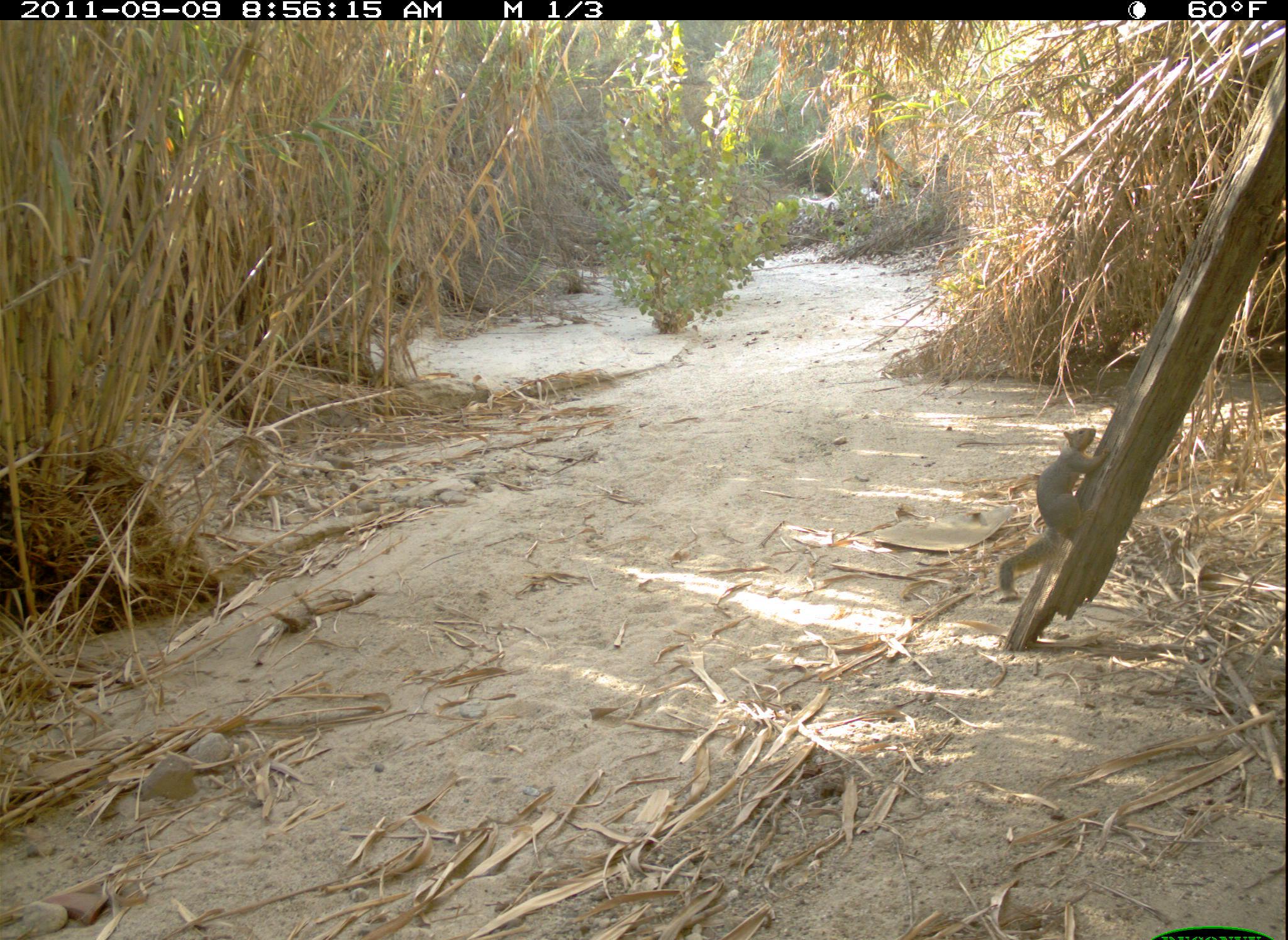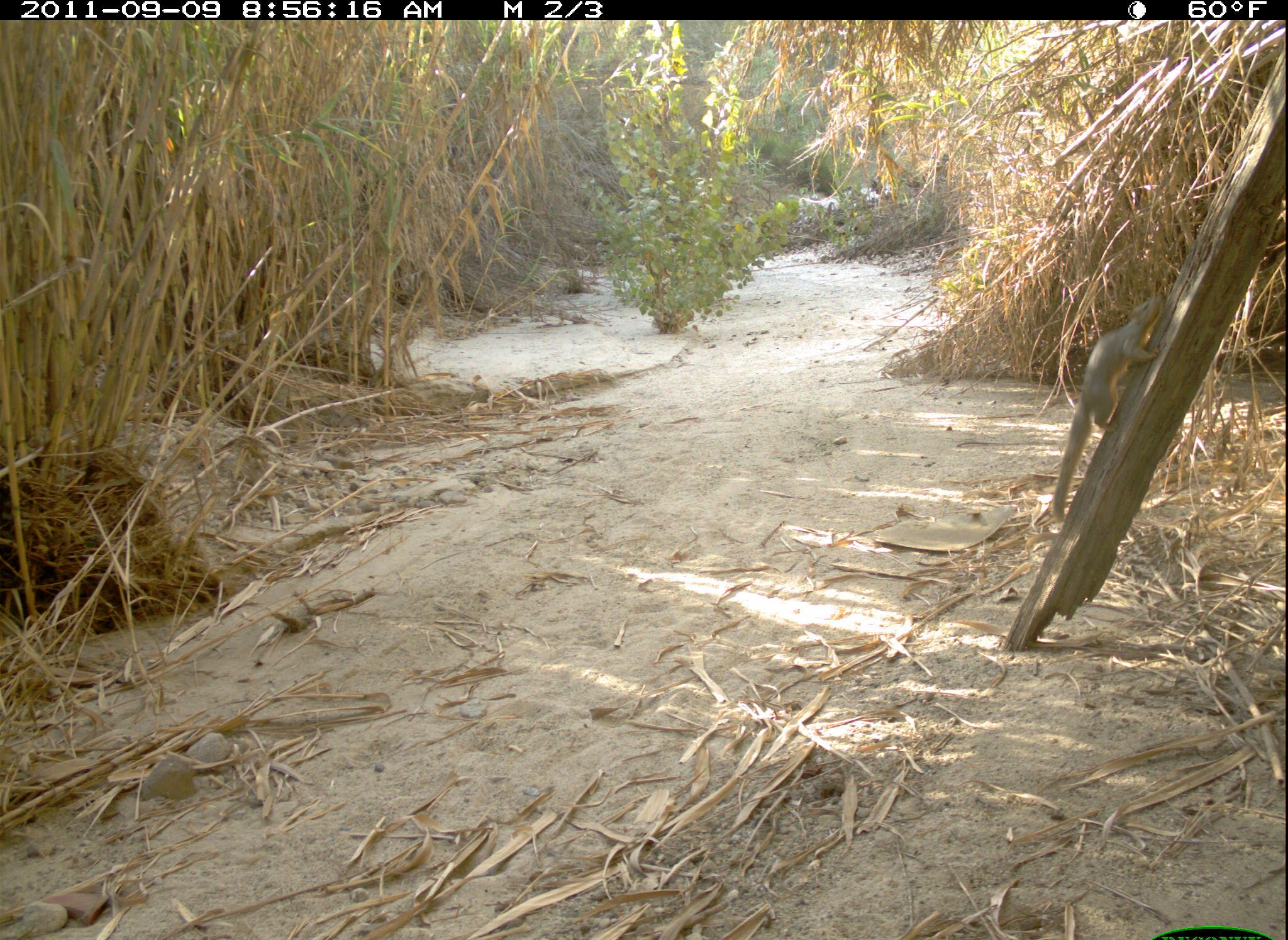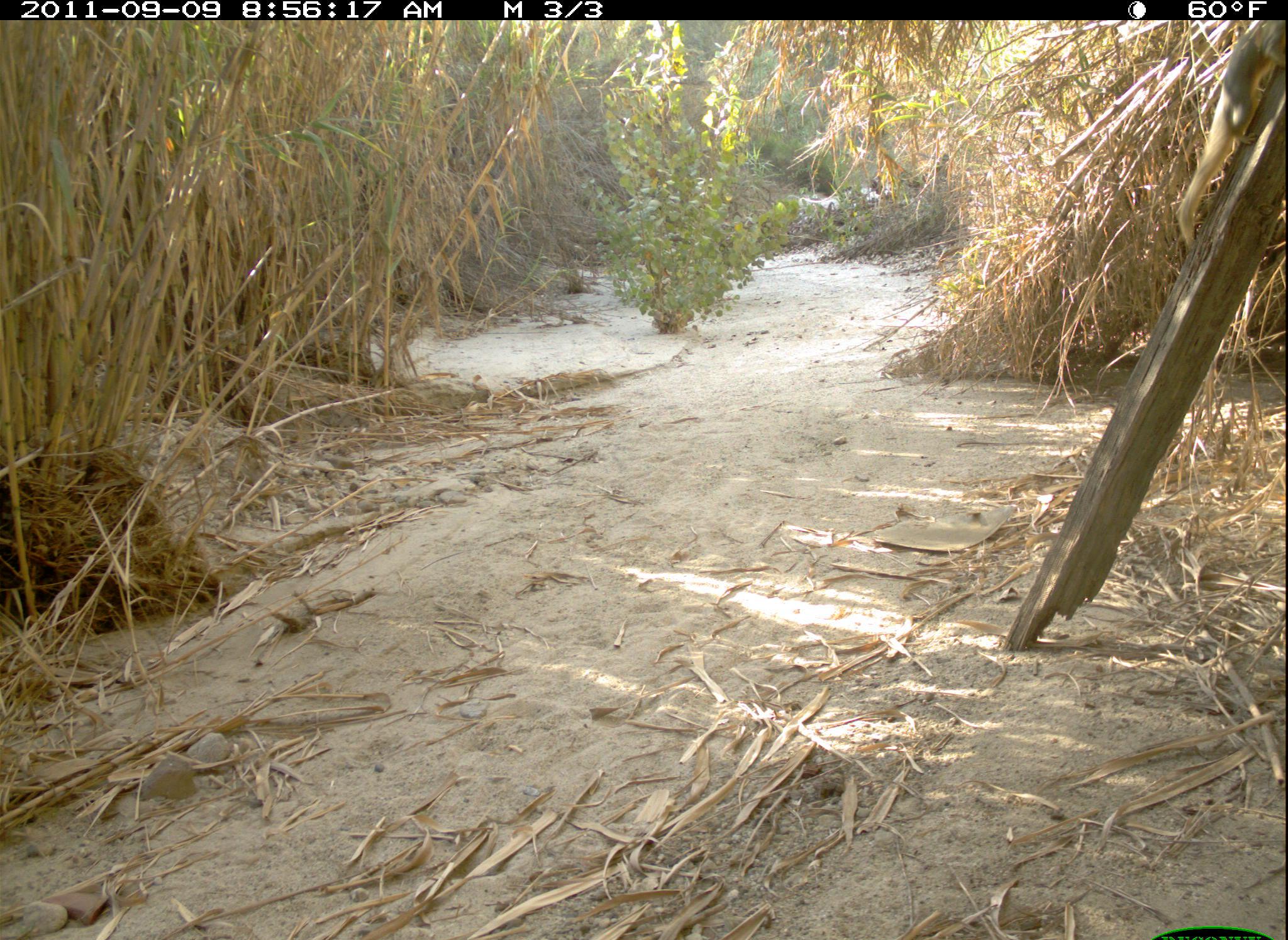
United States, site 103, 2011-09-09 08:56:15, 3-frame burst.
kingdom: Animalia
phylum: Chordata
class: Mammalia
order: Rodentia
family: Sciuridae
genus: Sciurus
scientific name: Sciurus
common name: squirrel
Squirrel (Sciurus).